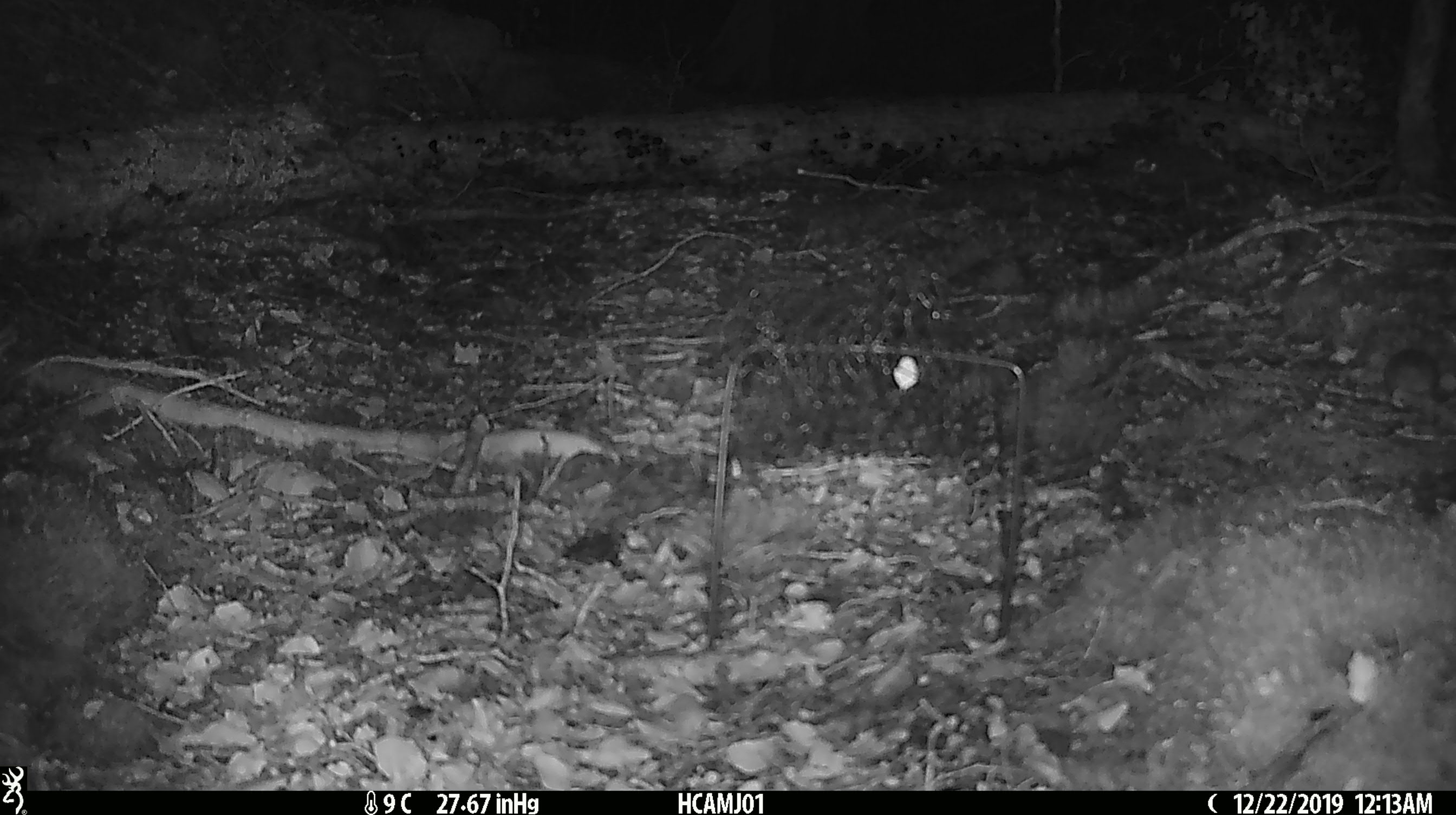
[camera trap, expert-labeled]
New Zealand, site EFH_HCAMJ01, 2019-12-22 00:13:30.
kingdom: Animalia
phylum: Chordata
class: Mammalia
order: Rodentia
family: Muridae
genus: Mus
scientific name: Mus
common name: mouse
Mouse (Mus).